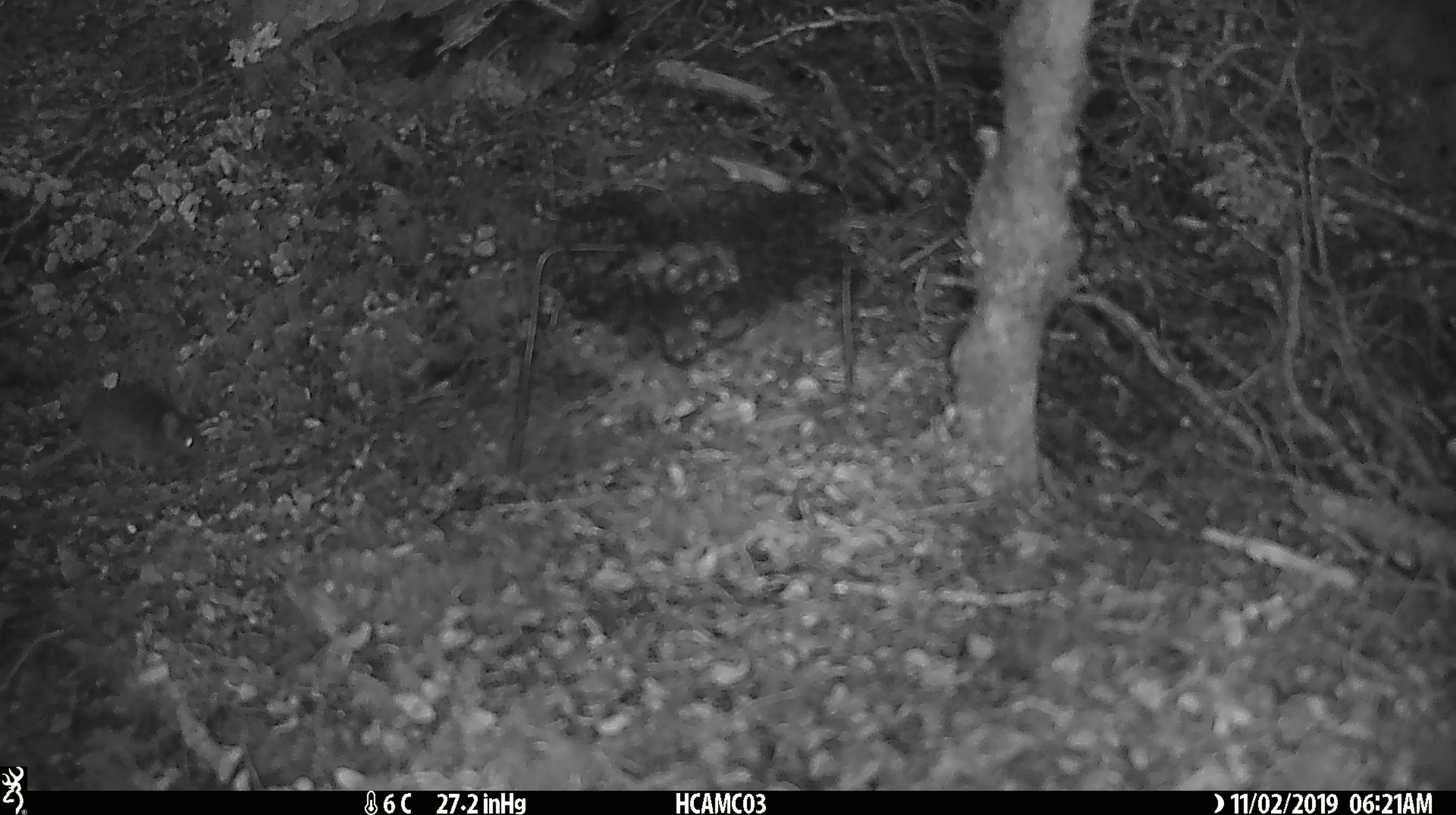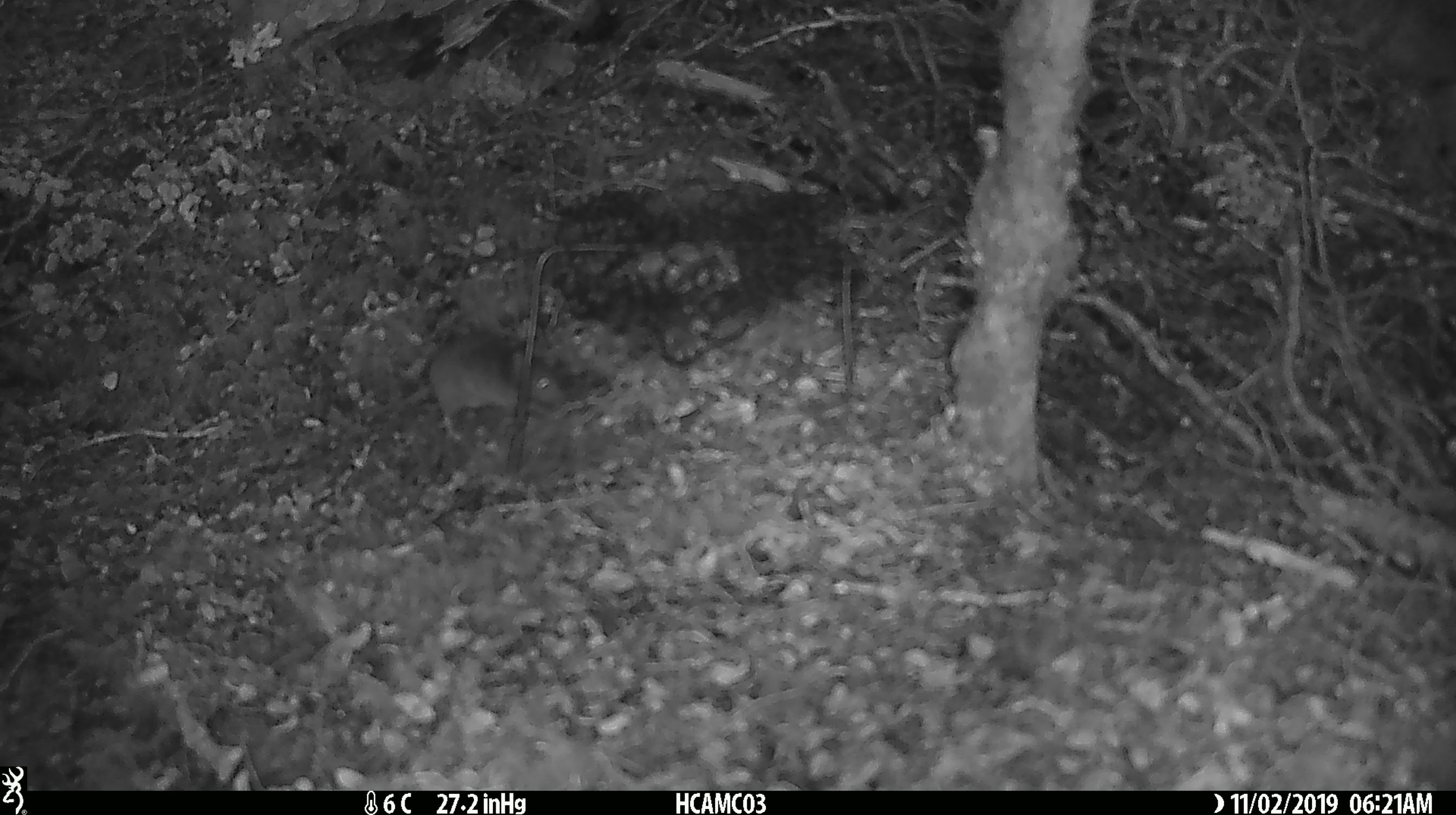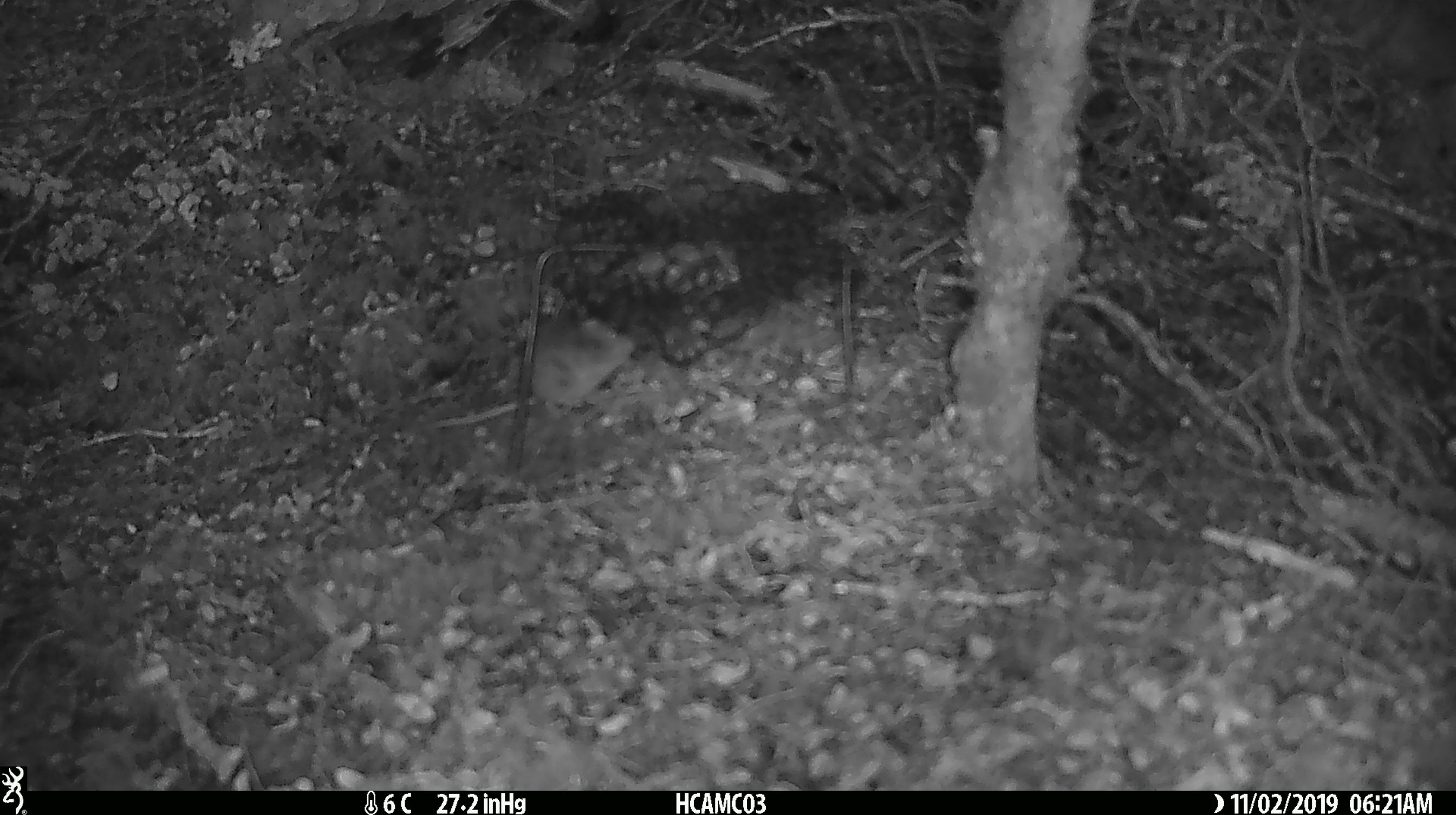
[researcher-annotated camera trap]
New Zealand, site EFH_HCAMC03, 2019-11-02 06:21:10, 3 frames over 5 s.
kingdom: Animalia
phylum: Chordata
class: Mammalia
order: Rodentia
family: Muridae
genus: Mus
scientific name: Mus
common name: mouse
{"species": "mouse (Mus)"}